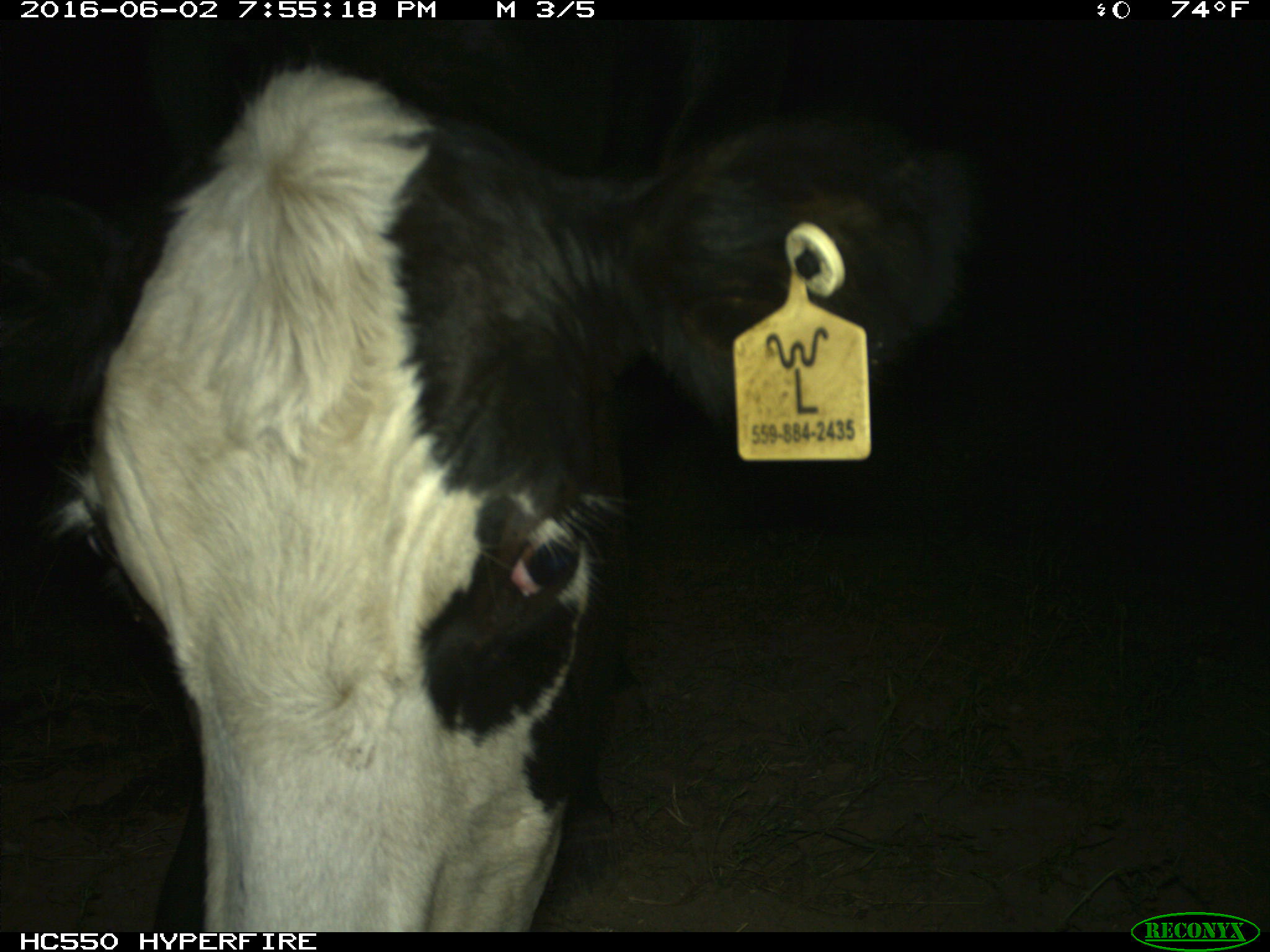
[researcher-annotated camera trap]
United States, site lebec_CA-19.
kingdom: Animalia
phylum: Chordata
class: Mammalia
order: Artiodactyla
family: Bovidae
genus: Bos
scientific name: Bos taurus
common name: domestic cow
Bos taurus (domestic cow).